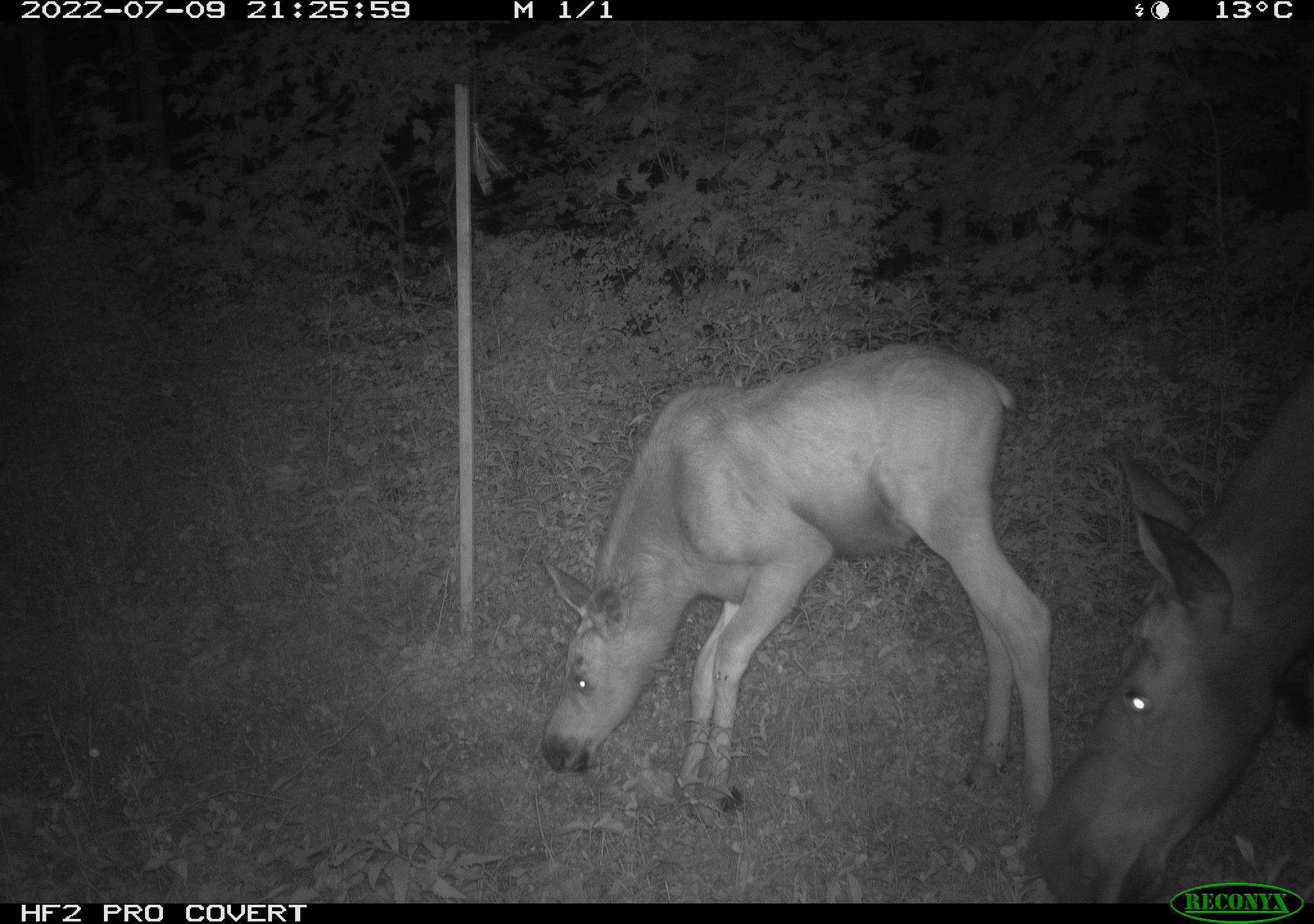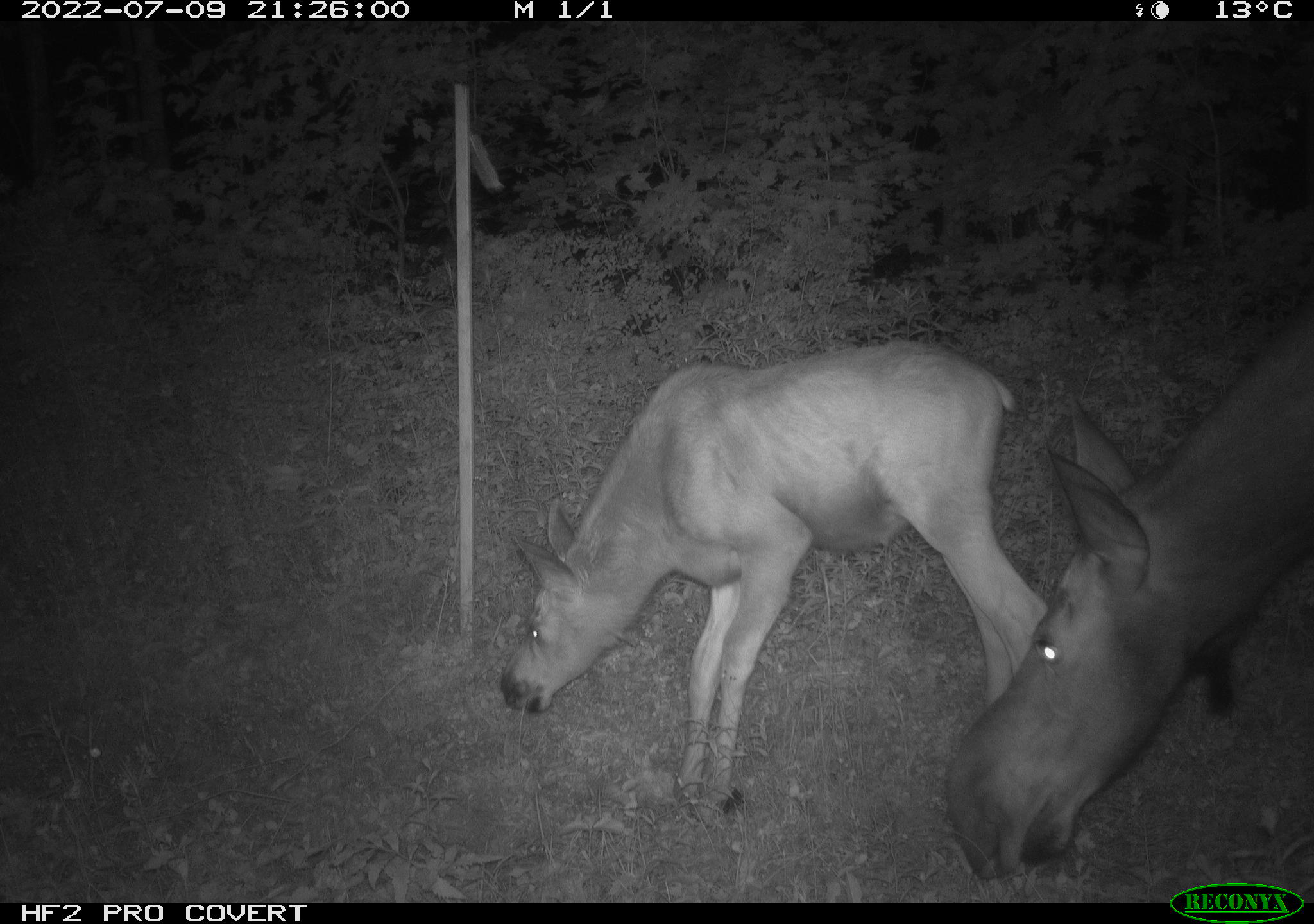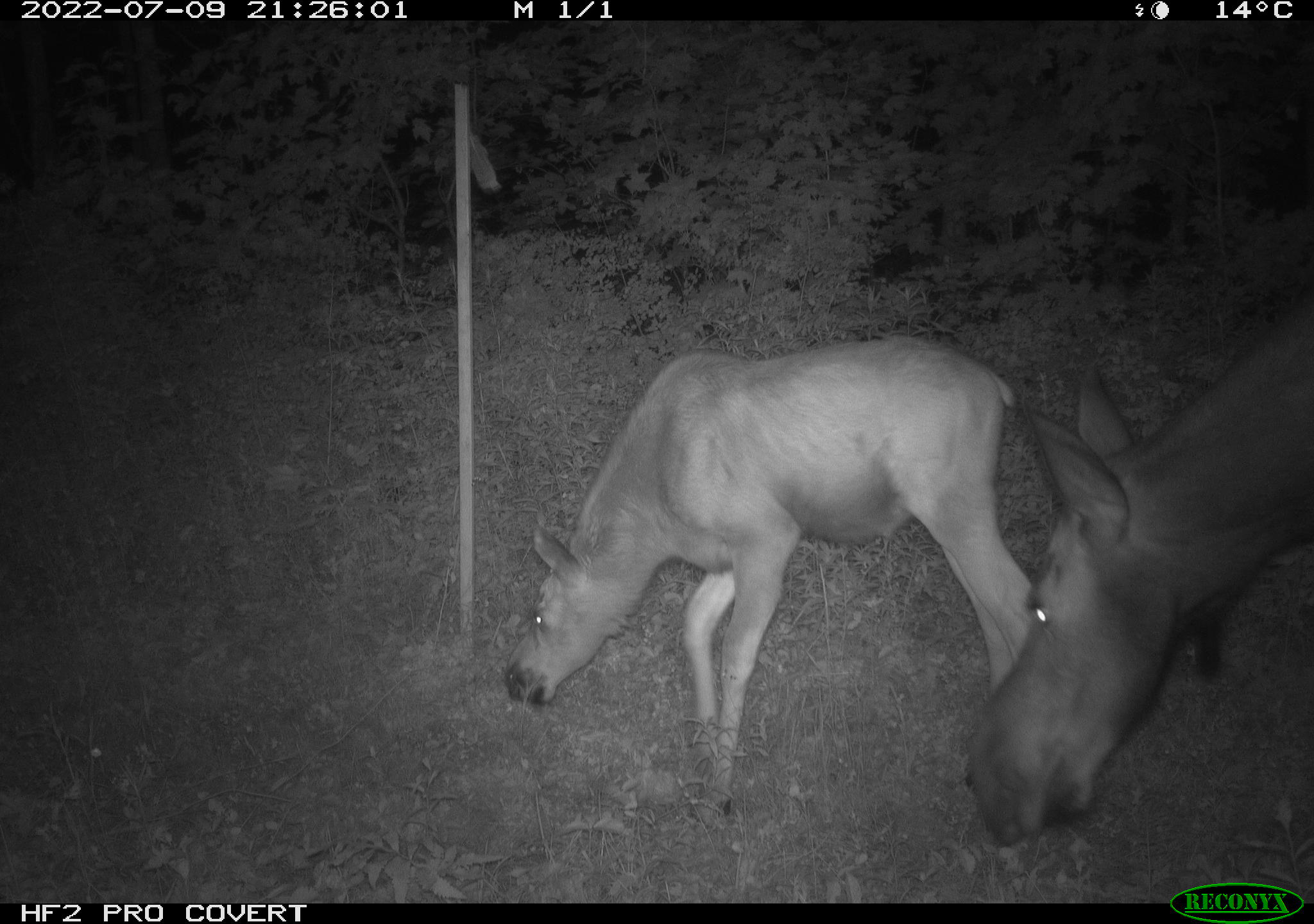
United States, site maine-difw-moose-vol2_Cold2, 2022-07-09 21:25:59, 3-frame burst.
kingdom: Animalia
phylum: Chordata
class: Mammalia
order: Artiodactyla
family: Cervidae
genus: Alces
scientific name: Alces alces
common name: moose